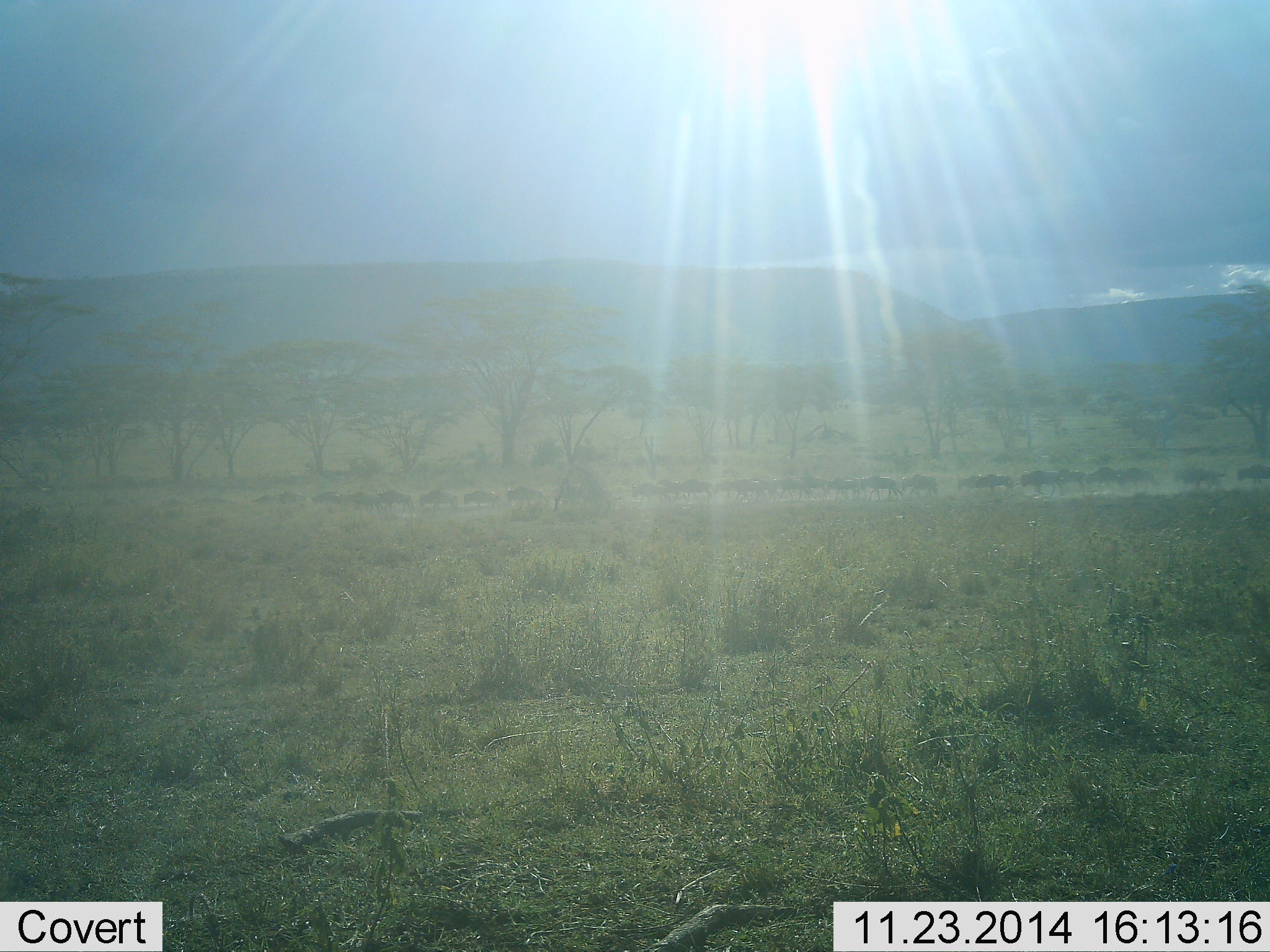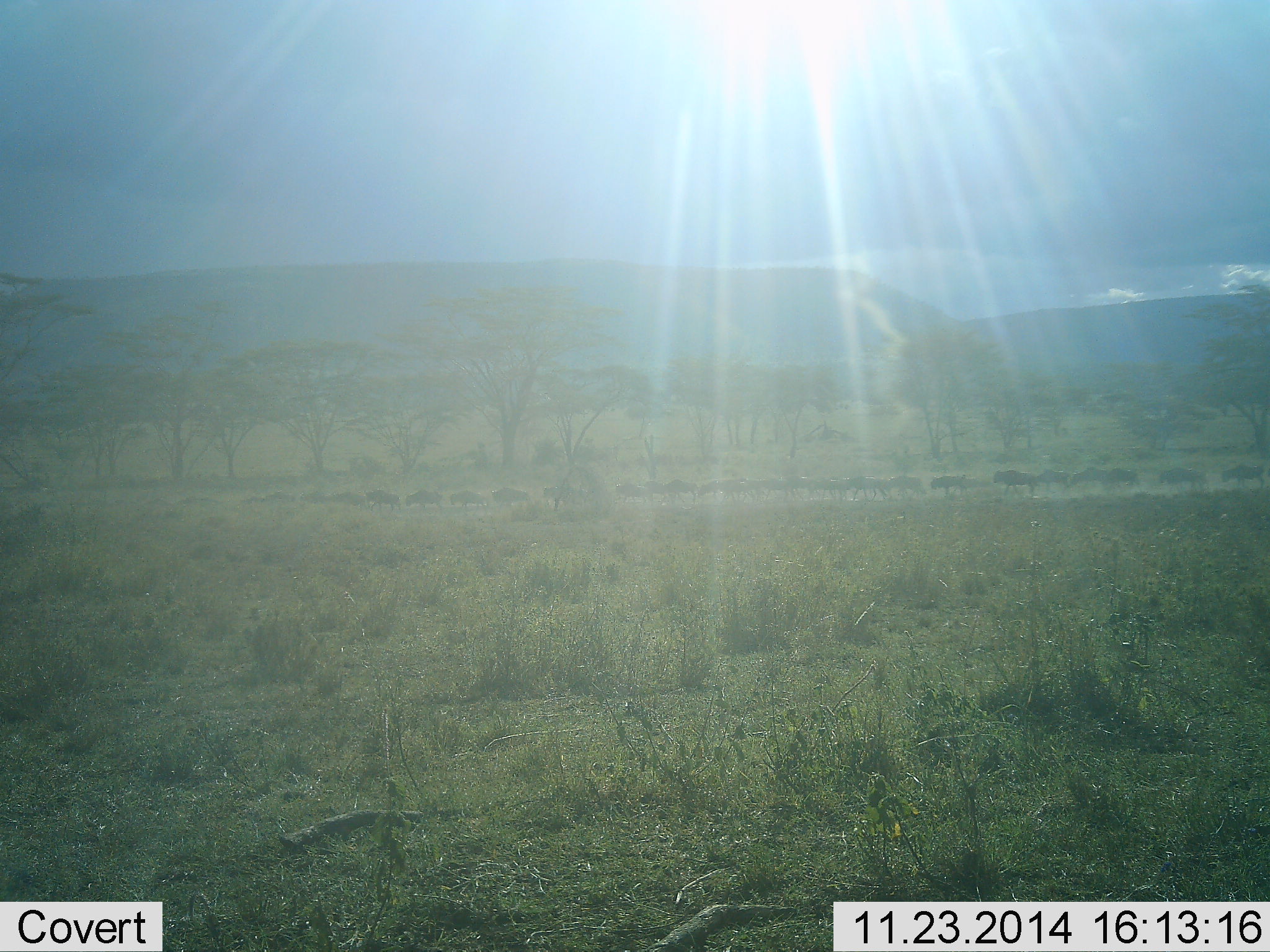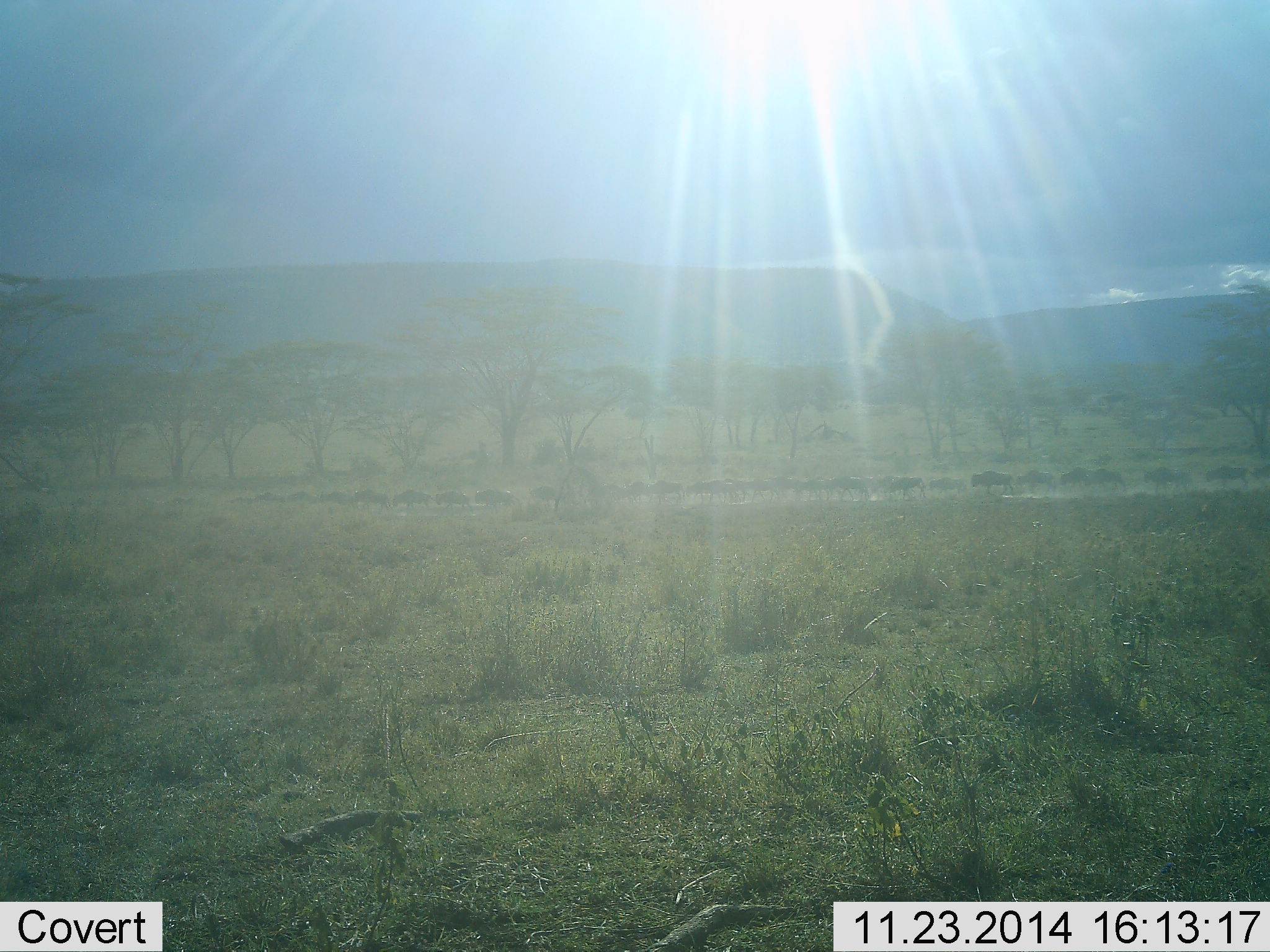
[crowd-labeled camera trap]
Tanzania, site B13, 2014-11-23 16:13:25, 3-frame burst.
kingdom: Animalia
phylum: Chordata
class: Mammalia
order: Artiodactyla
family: Bovidae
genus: Connochaetes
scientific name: Connochaetes taurinus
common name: blue wildebeest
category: wildebeest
Wildebeest (blue wildebeest) (Connochaetes taurinus), count 51+. Behavior (volunteer vote fractions): standing 0%, resting 0%, moving 100%, interacting 0%. Young present (vote fraction): 0%. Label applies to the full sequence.